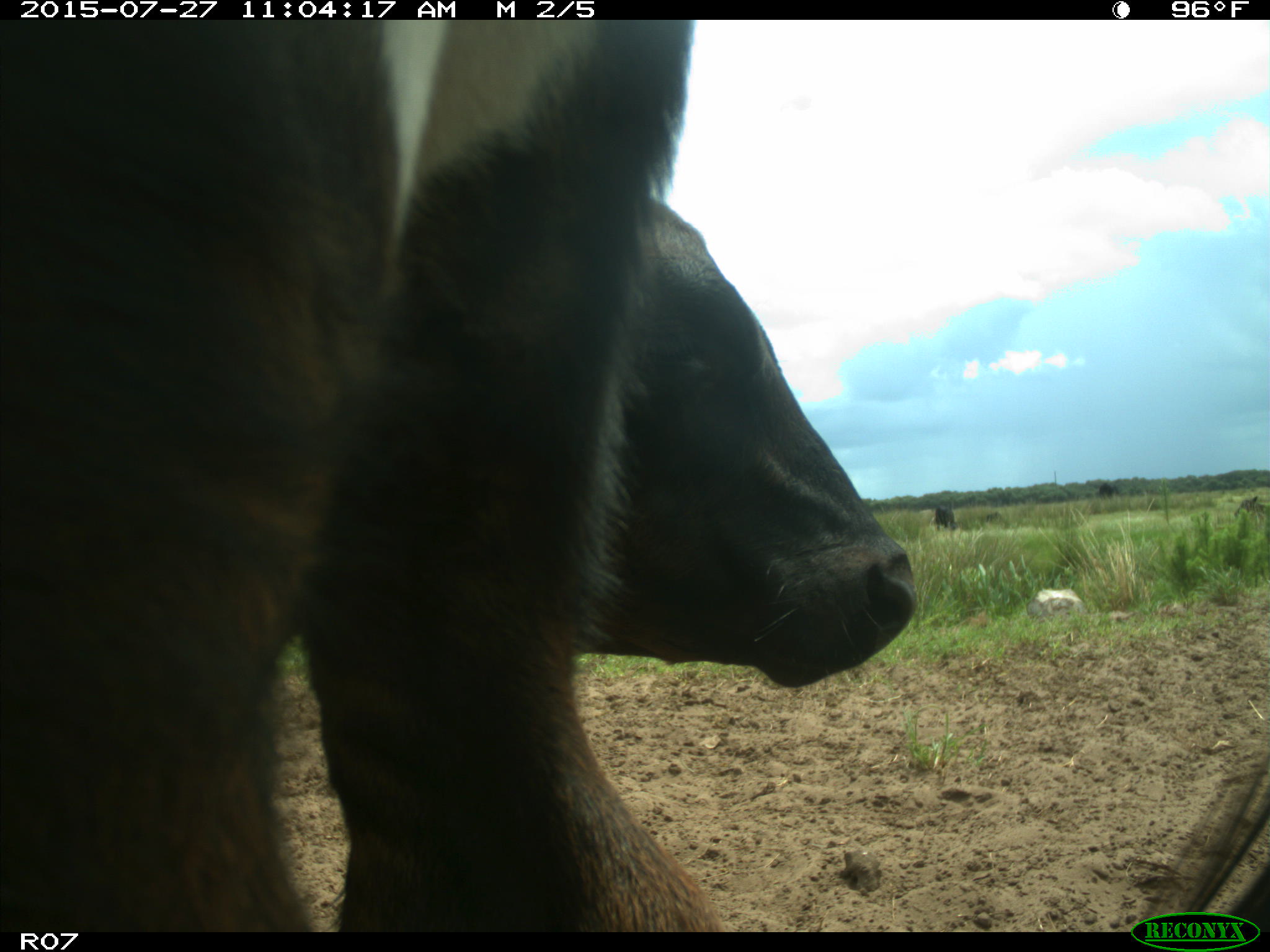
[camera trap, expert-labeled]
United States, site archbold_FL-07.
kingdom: Animalia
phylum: Chordata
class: Mammalia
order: Artiodactyla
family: Bovidae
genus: Bos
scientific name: Bos taurus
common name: domestic cow